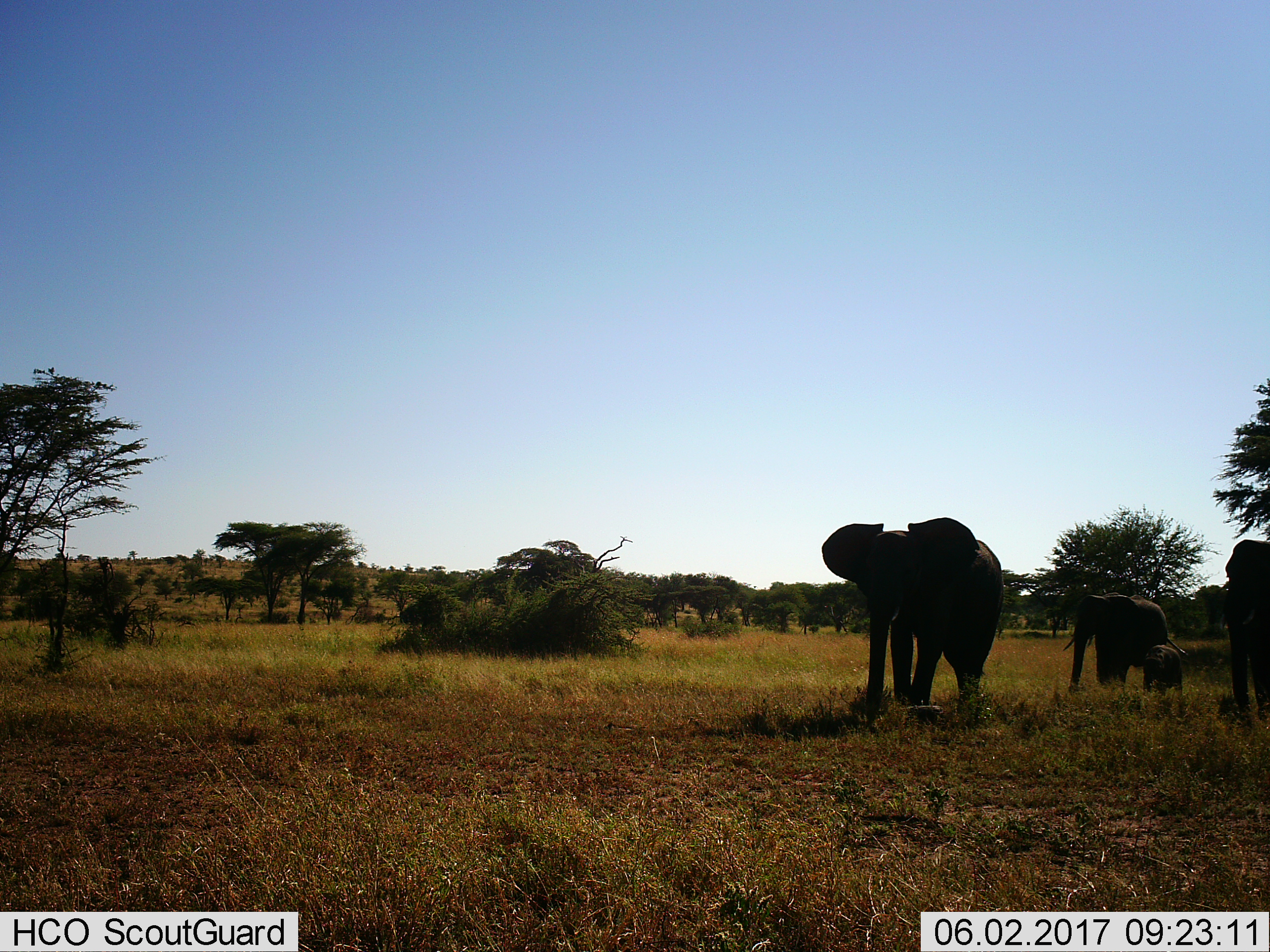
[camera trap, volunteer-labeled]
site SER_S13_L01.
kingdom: Animalia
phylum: Chordata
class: Mammalia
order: Proboscidea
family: Elephantidae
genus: Loxodonta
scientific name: Loxodonta africana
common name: african bush elephant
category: elephant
Elephant (african bush elephant) (Loxodonta africana), count 4. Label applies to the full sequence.